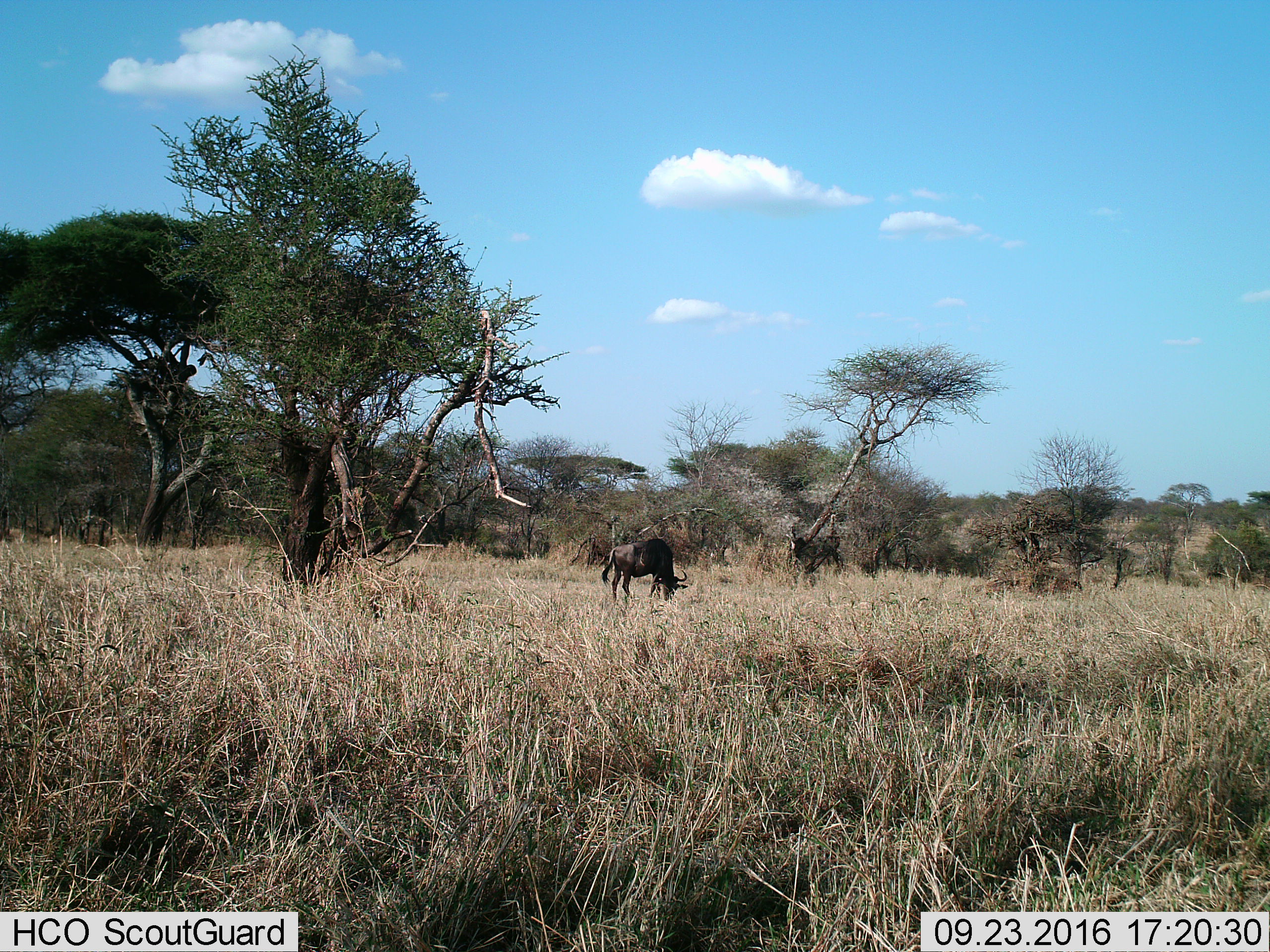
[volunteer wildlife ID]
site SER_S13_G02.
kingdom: Animalia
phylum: Chordata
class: Mammalia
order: Artiodactyla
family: Bovidae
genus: Connochaetes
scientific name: Connochaetes taurinus taurinus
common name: blue wildebeest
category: wildebeestblue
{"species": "wildebeestblue (blue wildebeest) (Connochaetes taurinus taurinus)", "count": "1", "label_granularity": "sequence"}